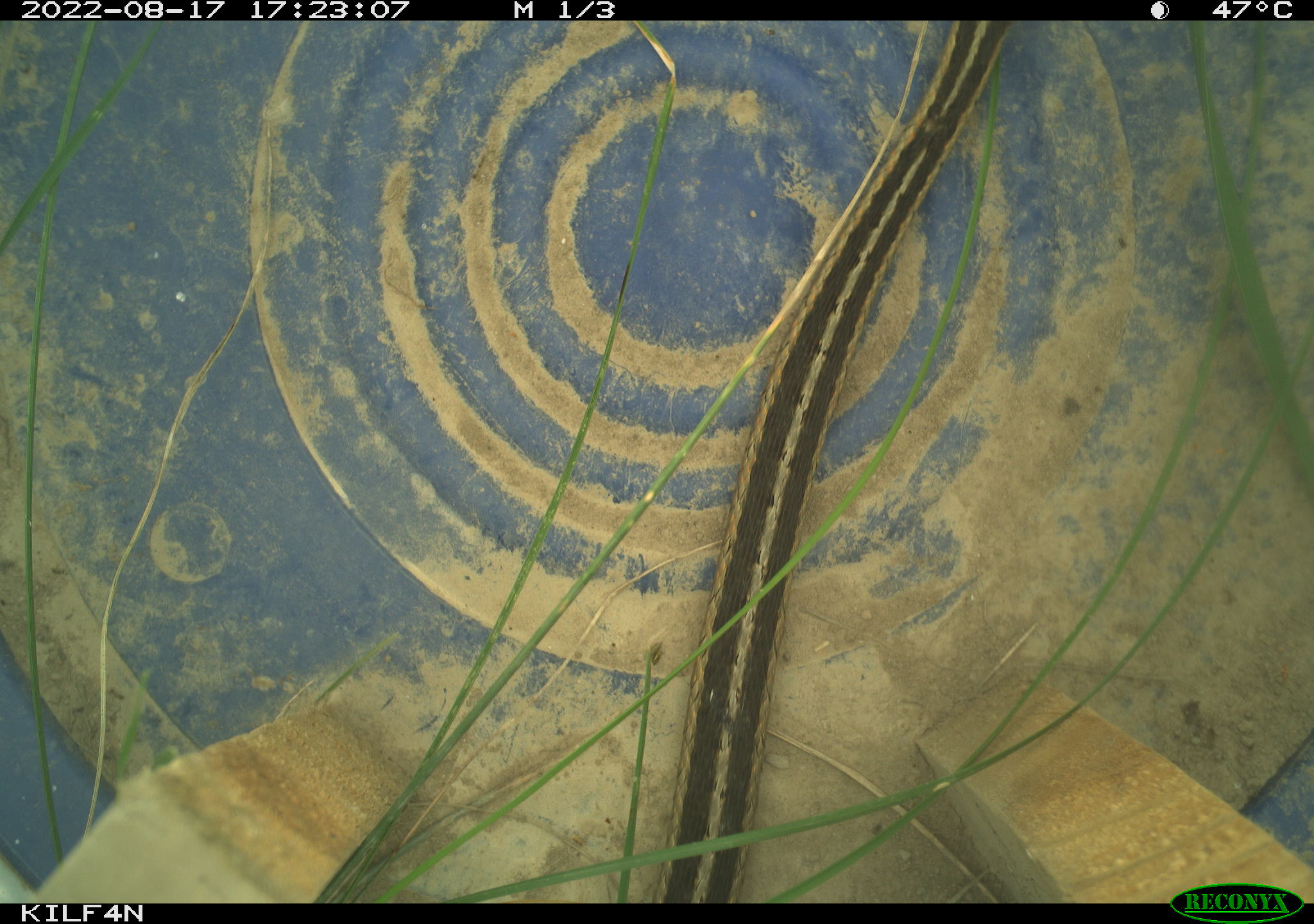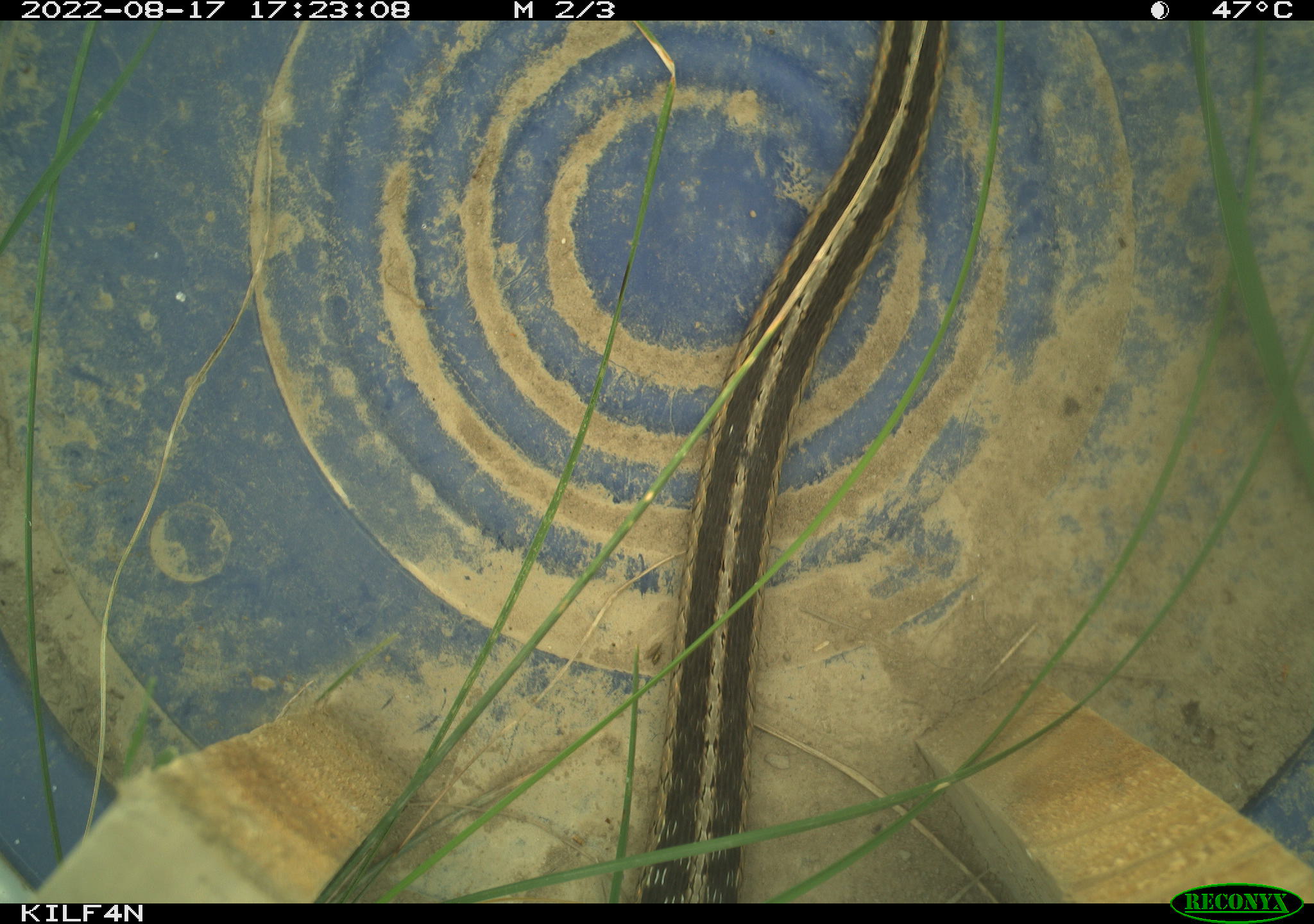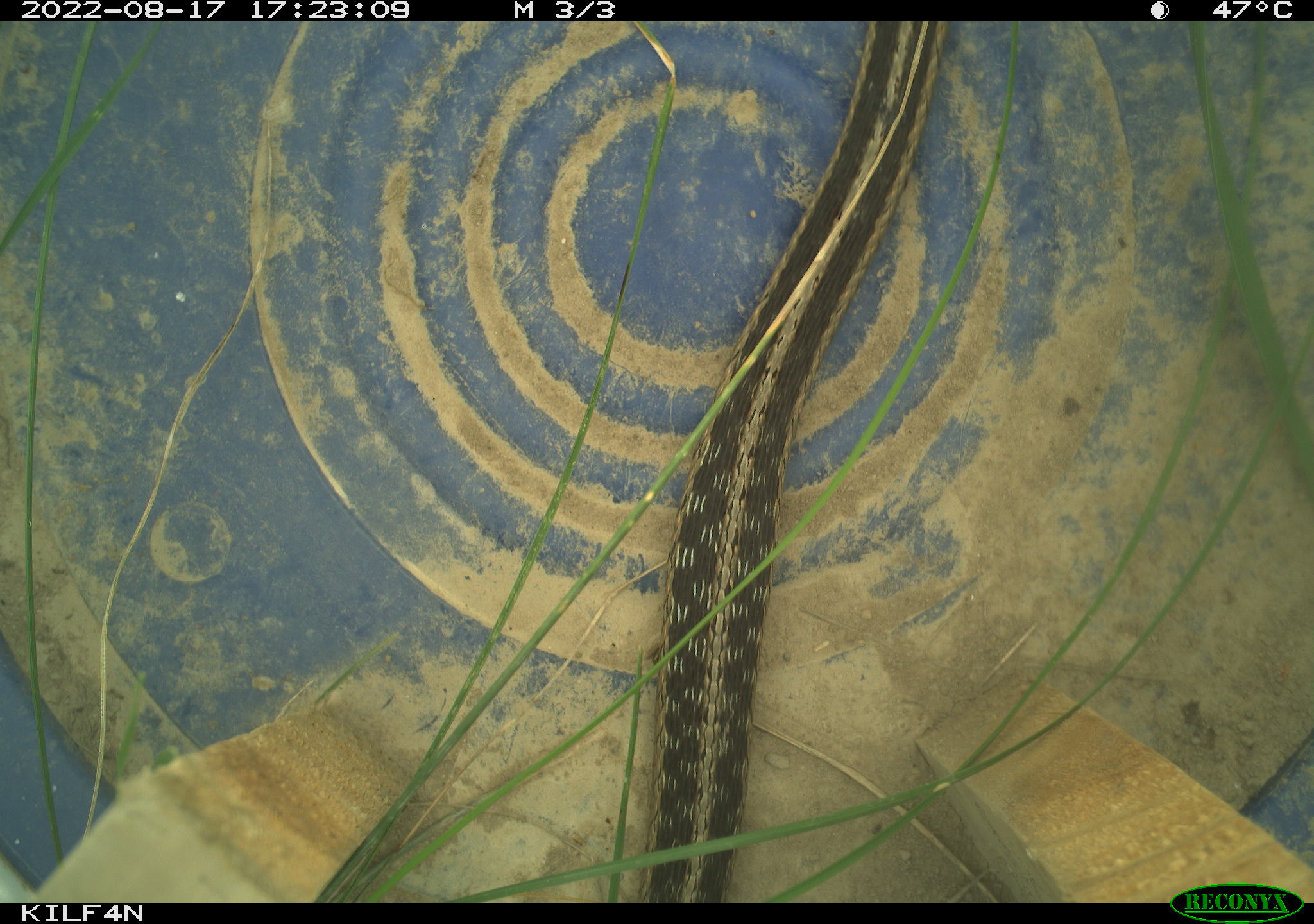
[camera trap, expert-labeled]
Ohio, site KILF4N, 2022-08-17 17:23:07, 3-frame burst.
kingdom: Animalia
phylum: Chordata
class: Reptilia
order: Squamata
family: Colubridae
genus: Thamnophis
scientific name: Thamnophis sirtalis sirtalis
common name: eastern gartersnake